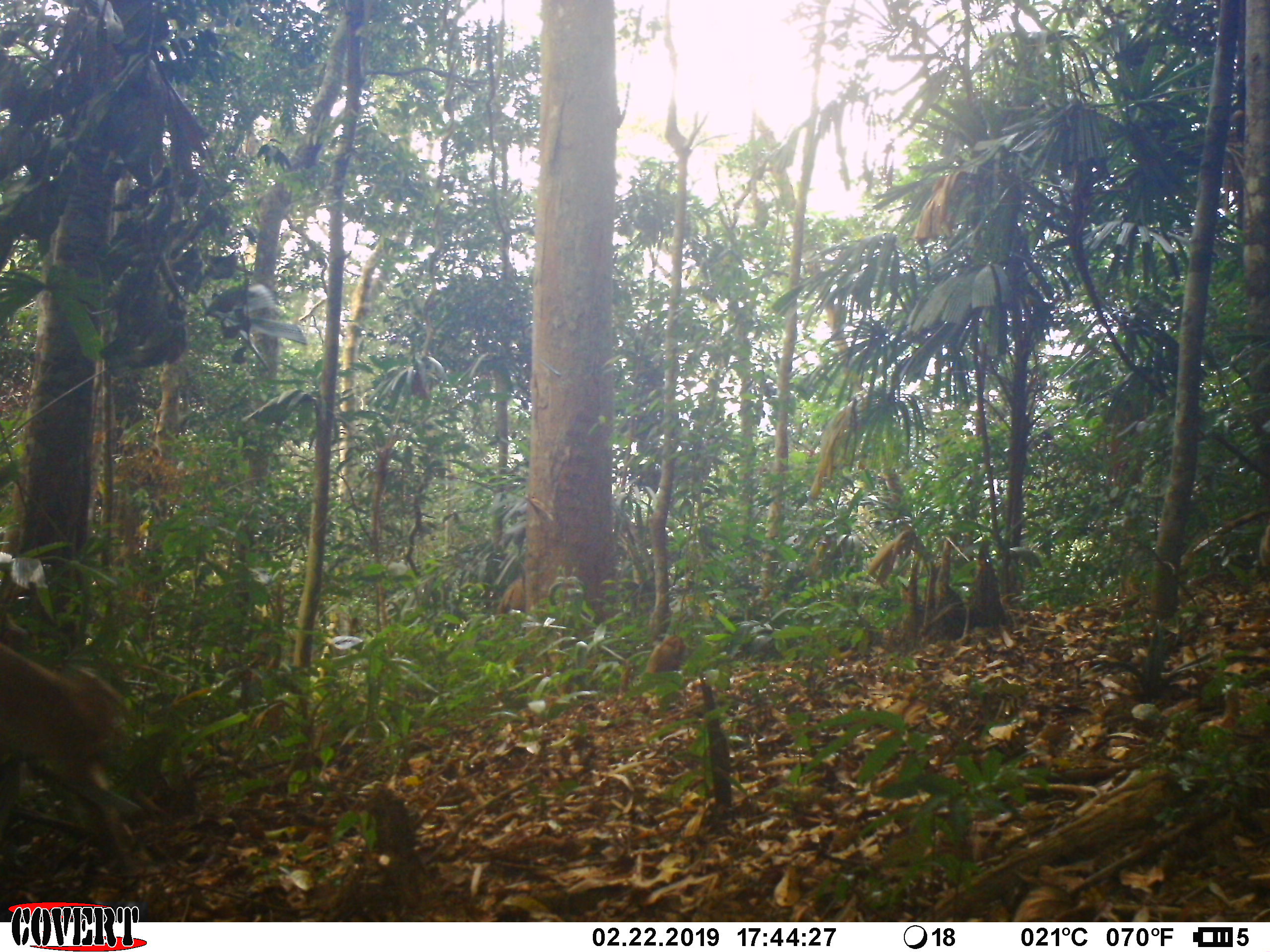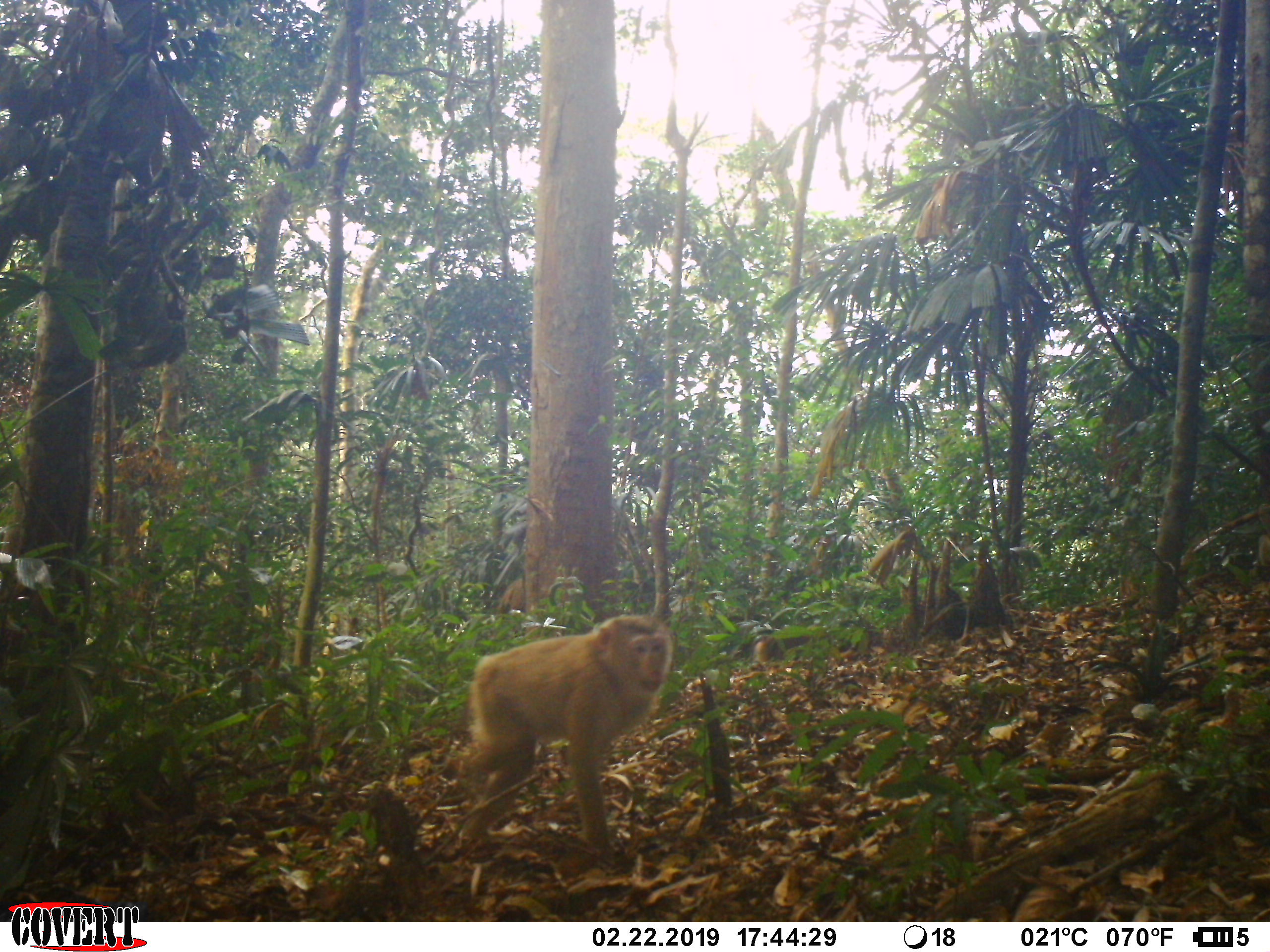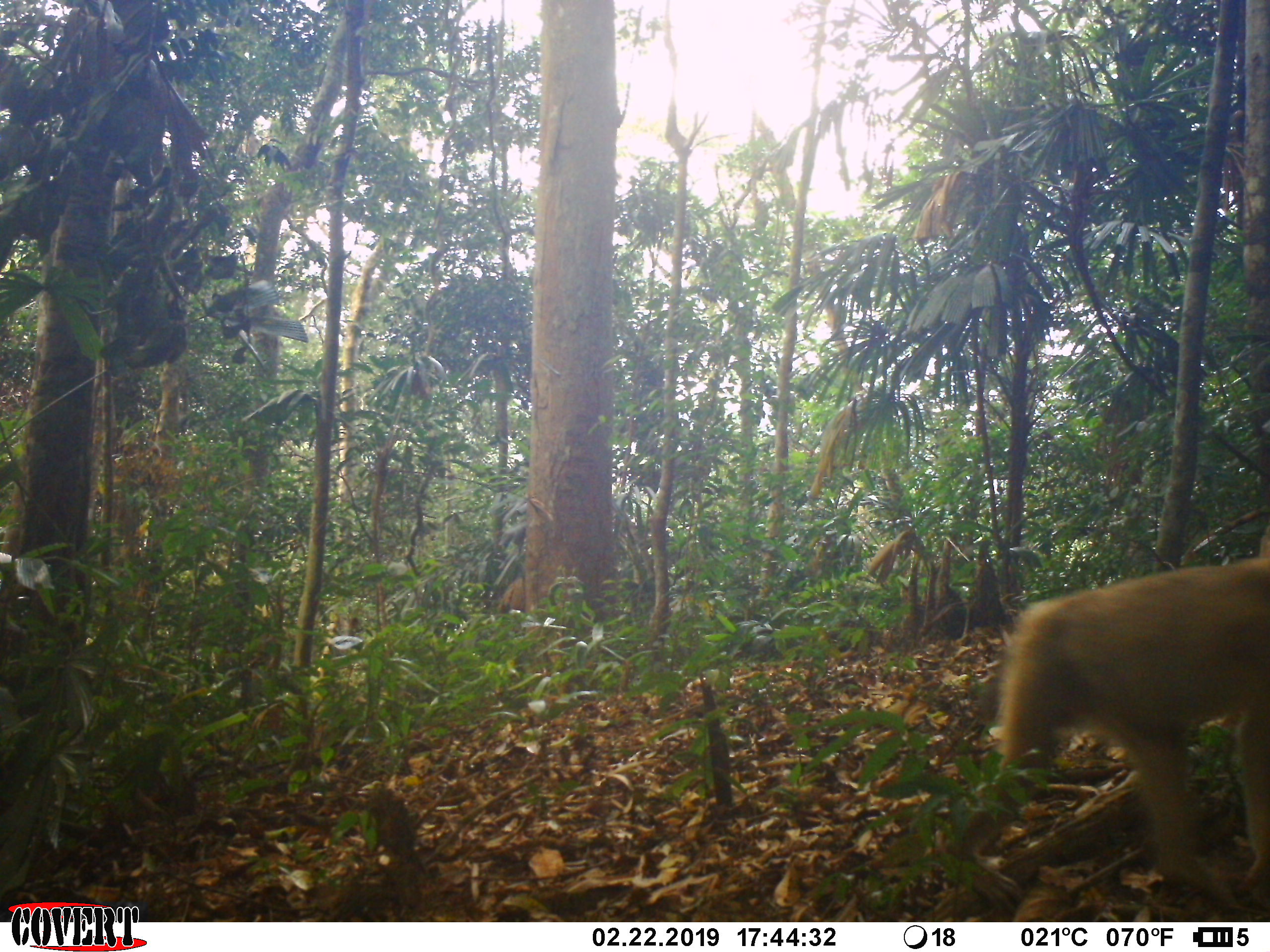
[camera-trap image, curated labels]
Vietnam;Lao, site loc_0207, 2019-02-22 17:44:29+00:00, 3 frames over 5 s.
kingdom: Animalia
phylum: Chordata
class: Mammalia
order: Primates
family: Cercopithecidae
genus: Macaca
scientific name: Macaca nemestrina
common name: pig-tailed macaque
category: pig tailed macaque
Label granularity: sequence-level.